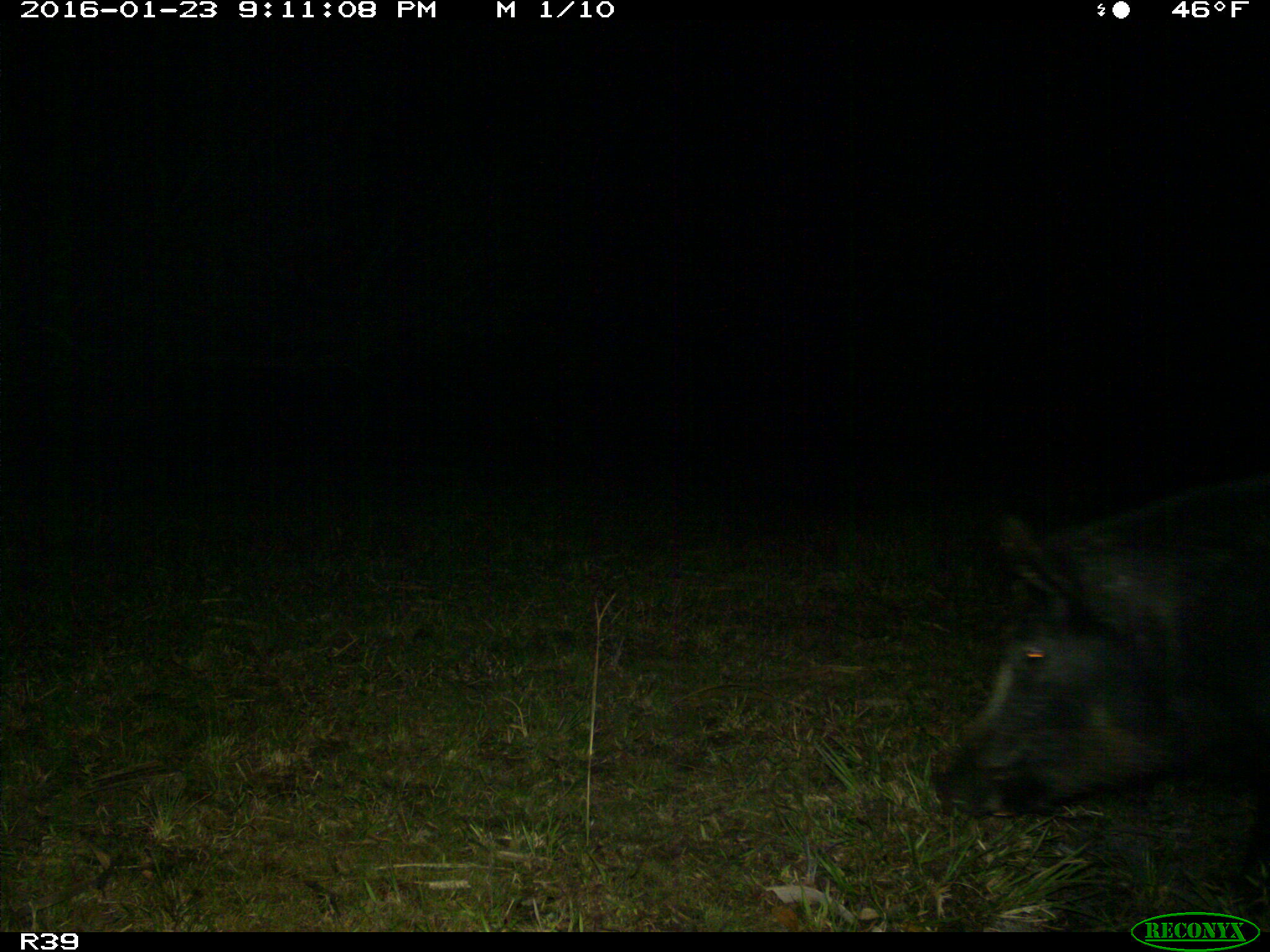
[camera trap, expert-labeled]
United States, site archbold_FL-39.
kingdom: Animalia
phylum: Chordata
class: Mammalia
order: Artiodactyla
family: Suidae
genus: Sus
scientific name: Sus scrofa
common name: wild boar